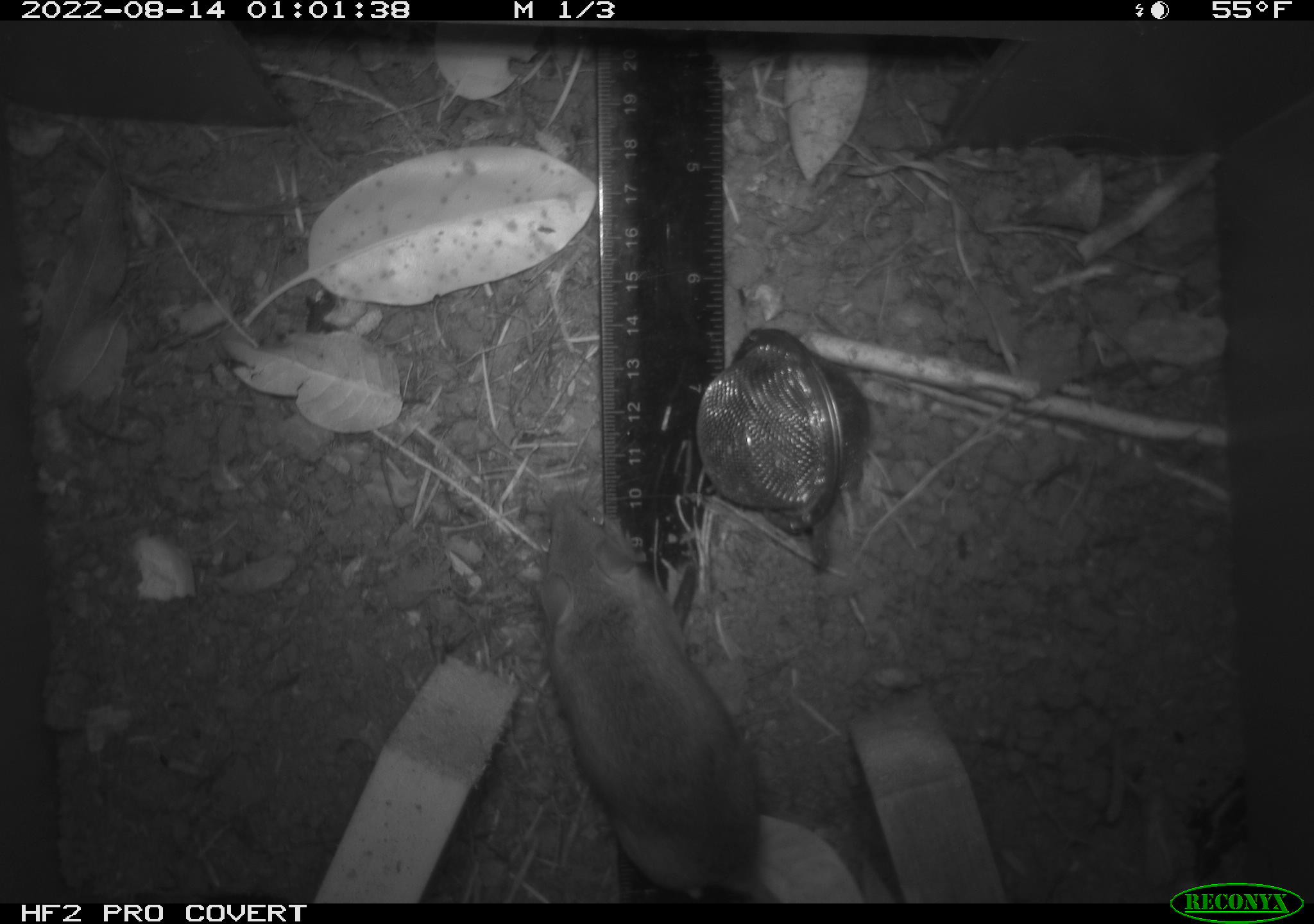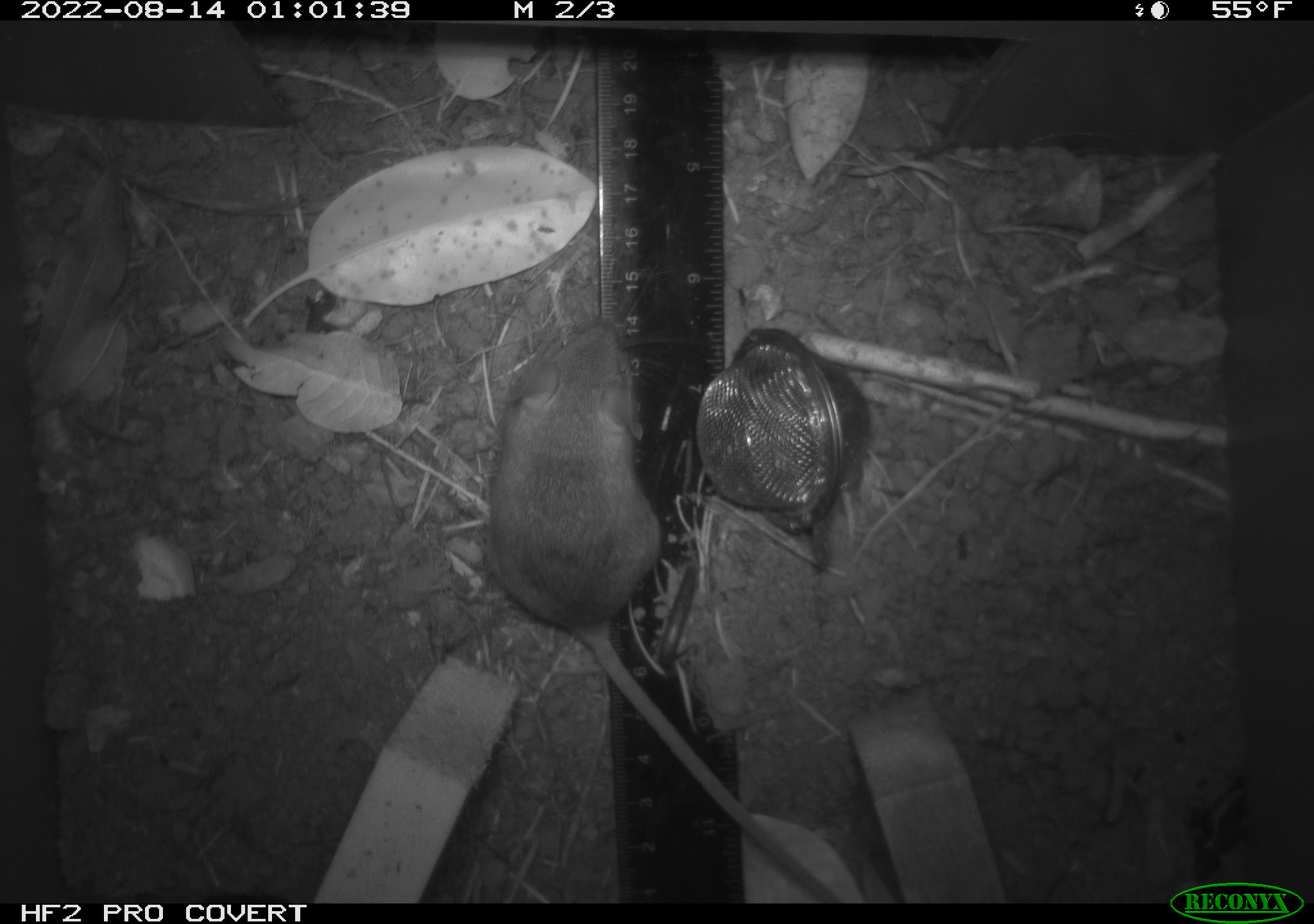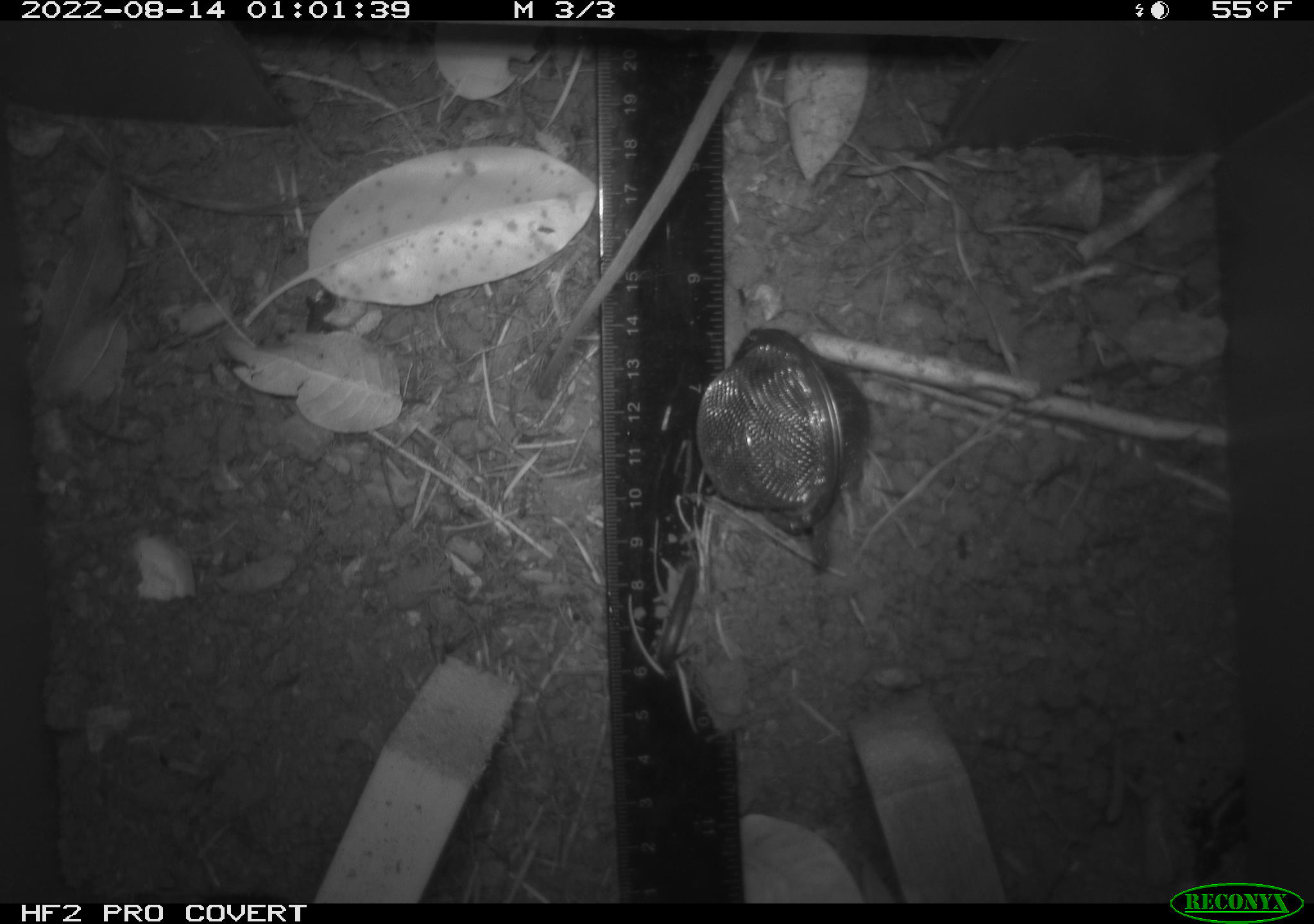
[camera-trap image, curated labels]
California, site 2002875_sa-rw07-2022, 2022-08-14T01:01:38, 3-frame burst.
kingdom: Animalia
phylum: Chordata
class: Mammalia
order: Rodentia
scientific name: Rodentia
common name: mouse species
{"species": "mouse species (Rodentia)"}